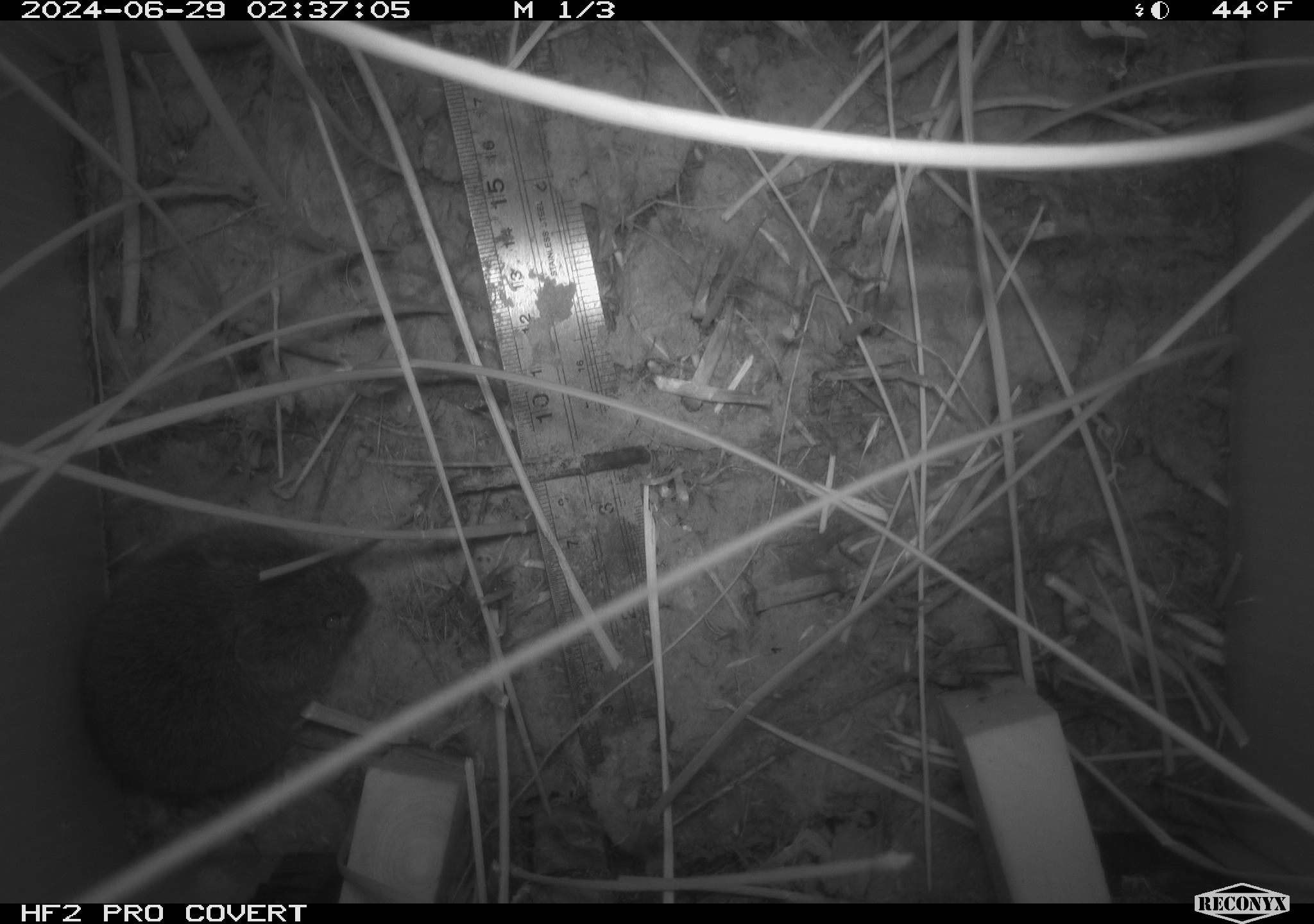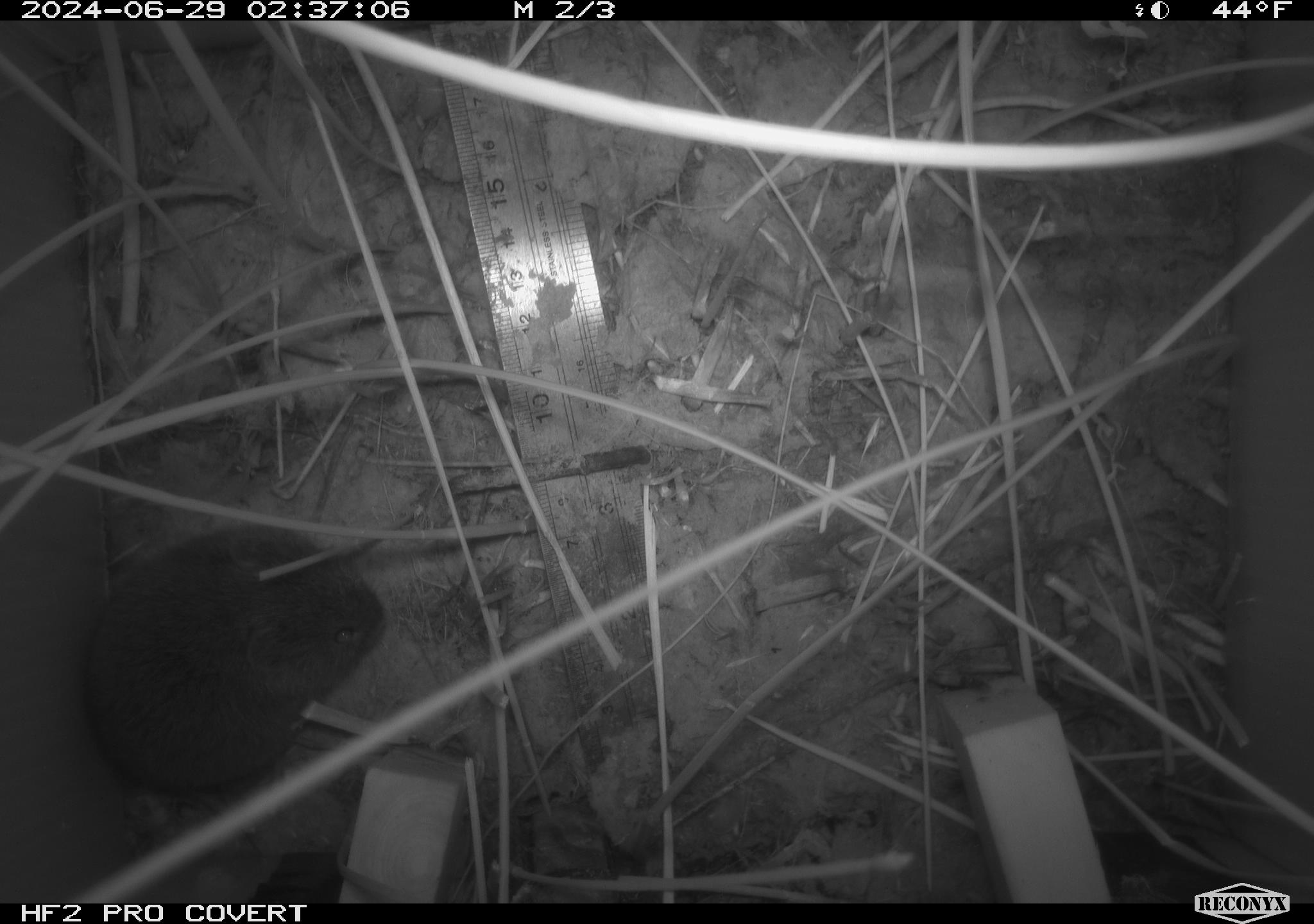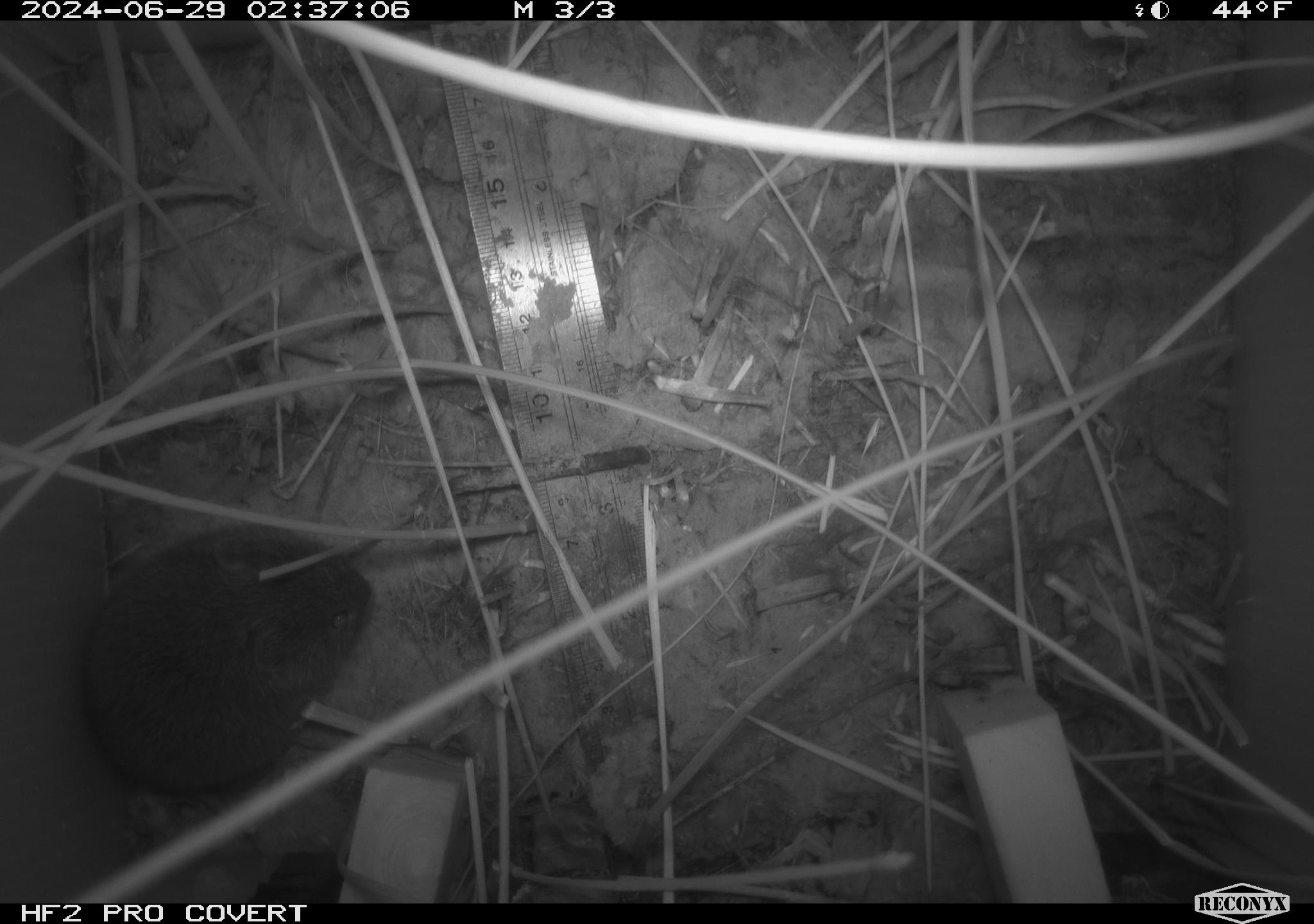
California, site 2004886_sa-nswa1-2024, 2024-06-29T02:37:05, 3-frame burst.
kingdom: Animalia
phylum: Chordata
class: Mammalia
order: Rodentia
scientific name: Rodentia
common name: rodent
Rodent (Rodentia).